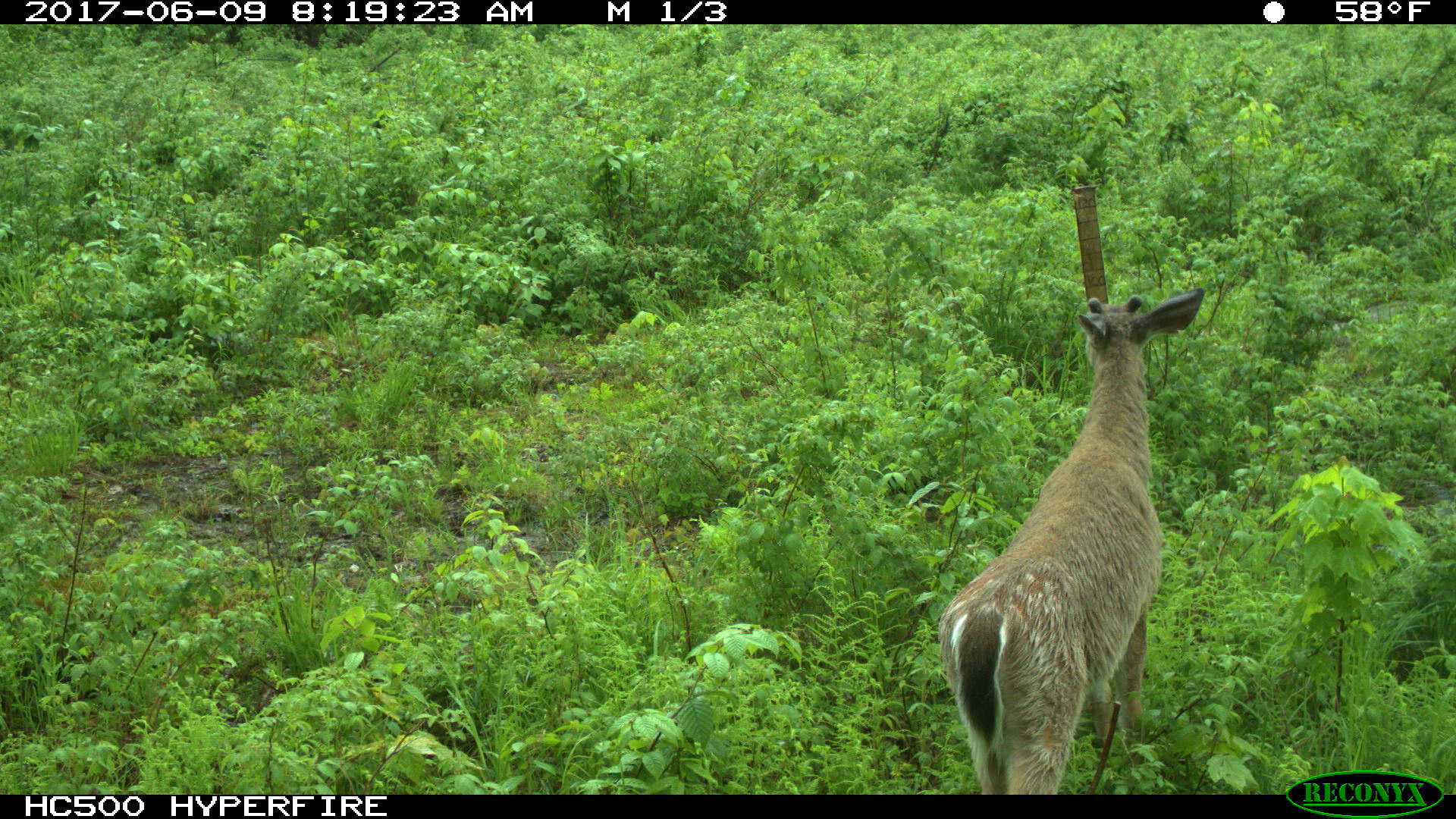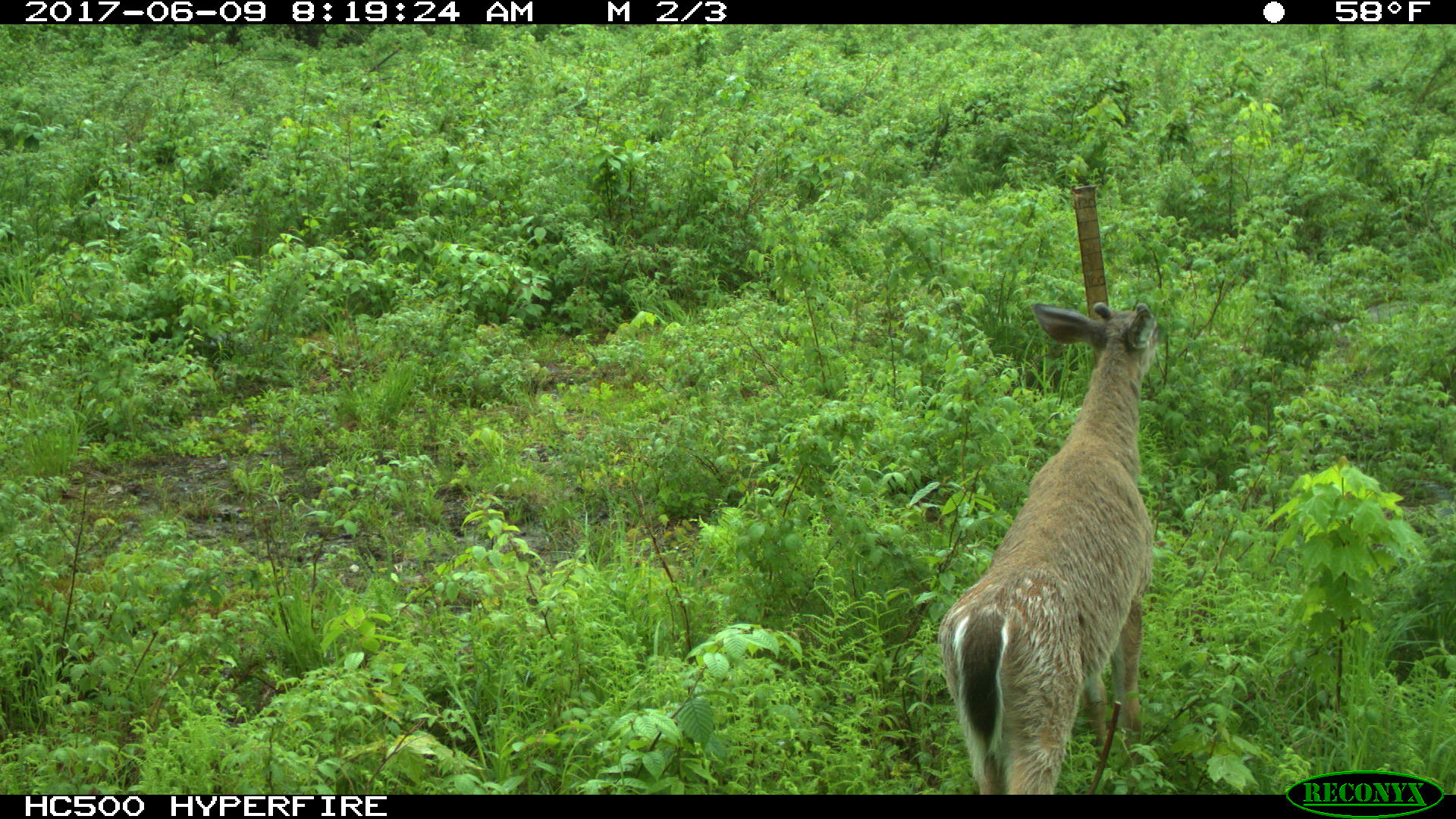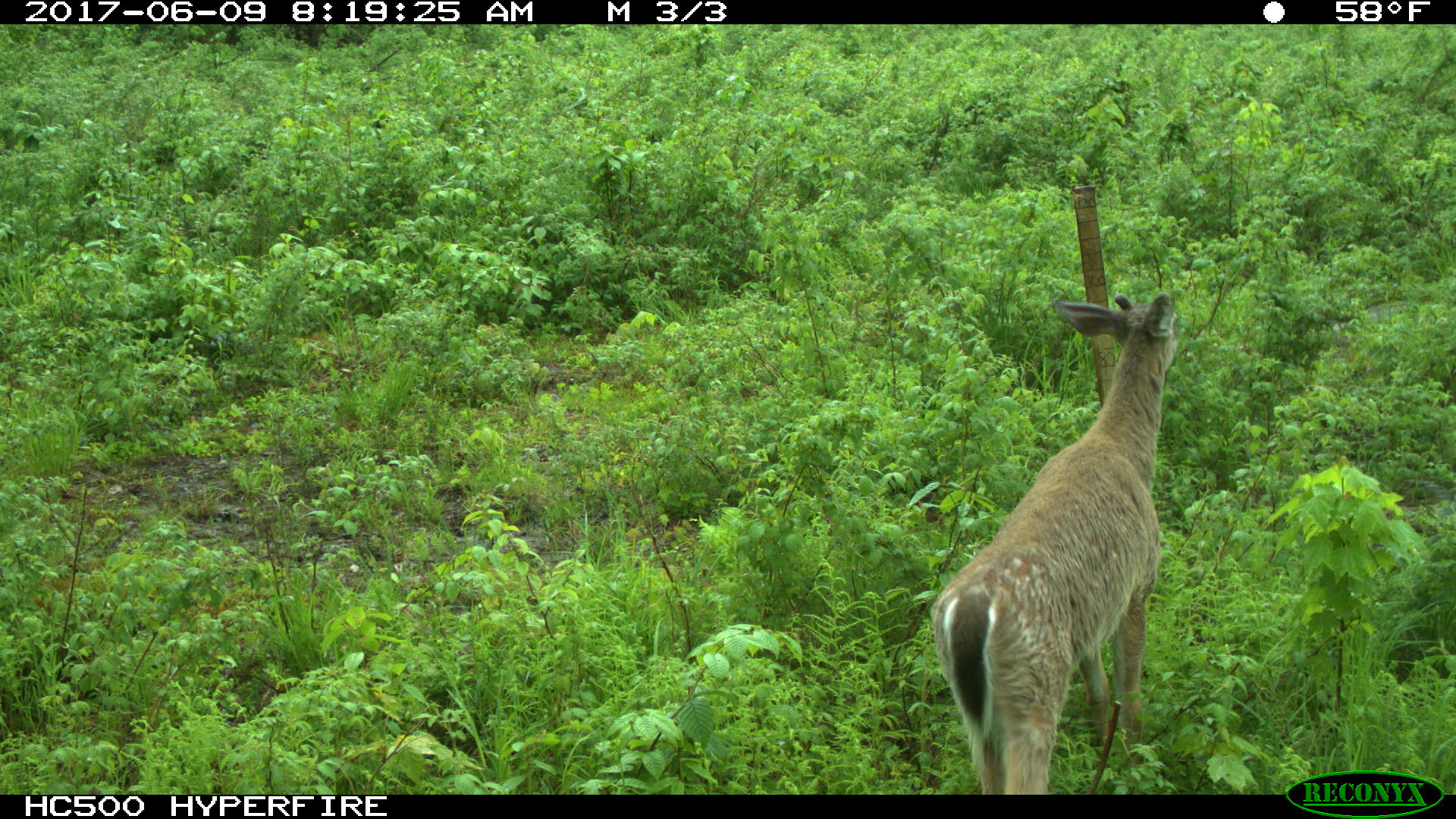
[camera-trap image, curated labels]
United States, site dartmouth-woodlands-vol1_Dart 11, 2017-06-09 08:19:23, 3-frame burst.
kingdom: Animalia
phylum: Chordata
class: Mammalia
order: Artiodactyla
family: Cervidae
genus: Odocoileus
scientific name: Odocoileus virginianus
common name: white-tailed deer